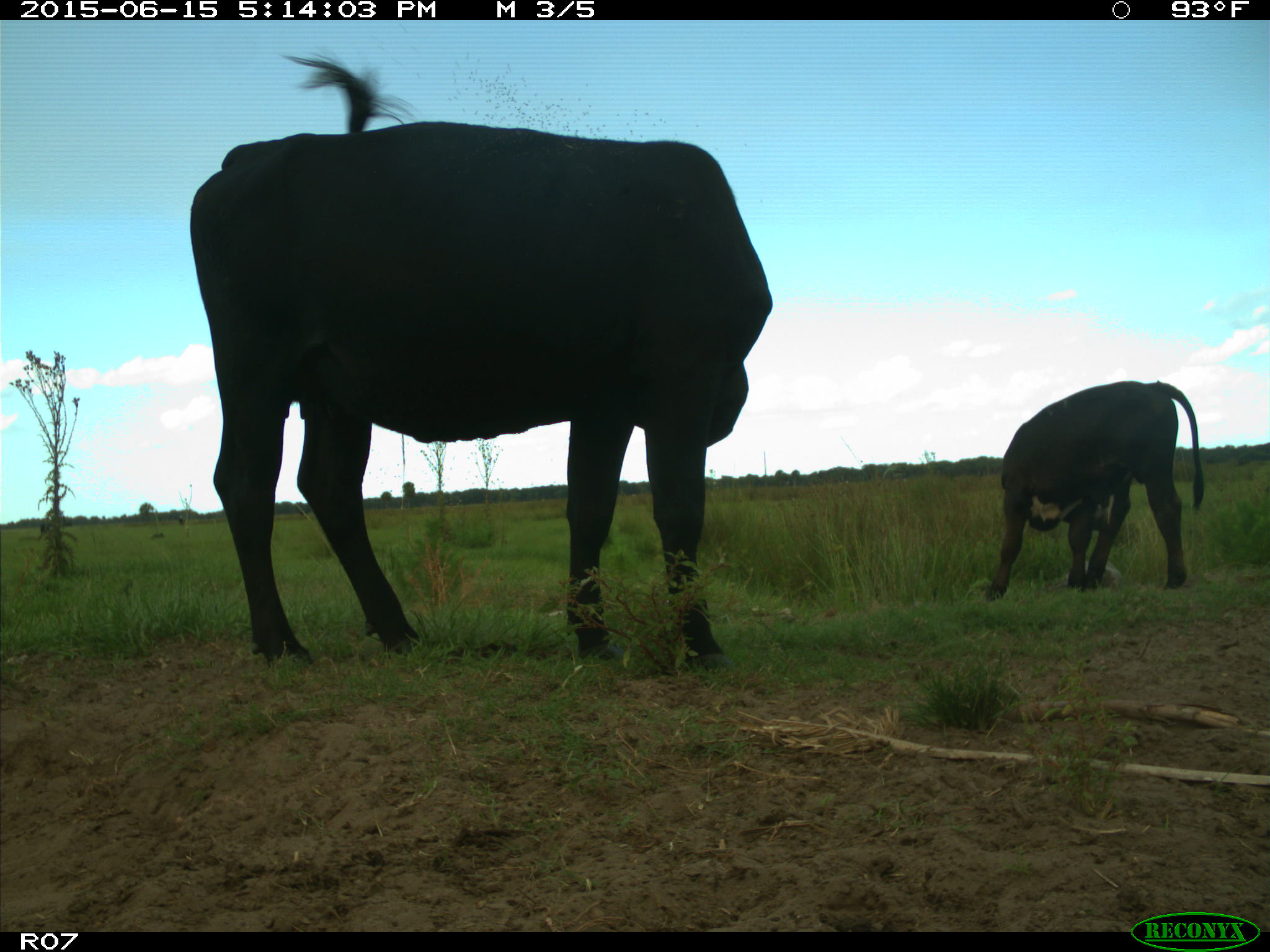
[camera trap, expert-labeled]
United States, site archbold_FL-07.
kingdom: Animalia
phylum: Chordata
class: Mammalia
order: Artiodactyla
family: Bovidae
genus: Bos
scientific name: Bos taurus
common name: domestic cow